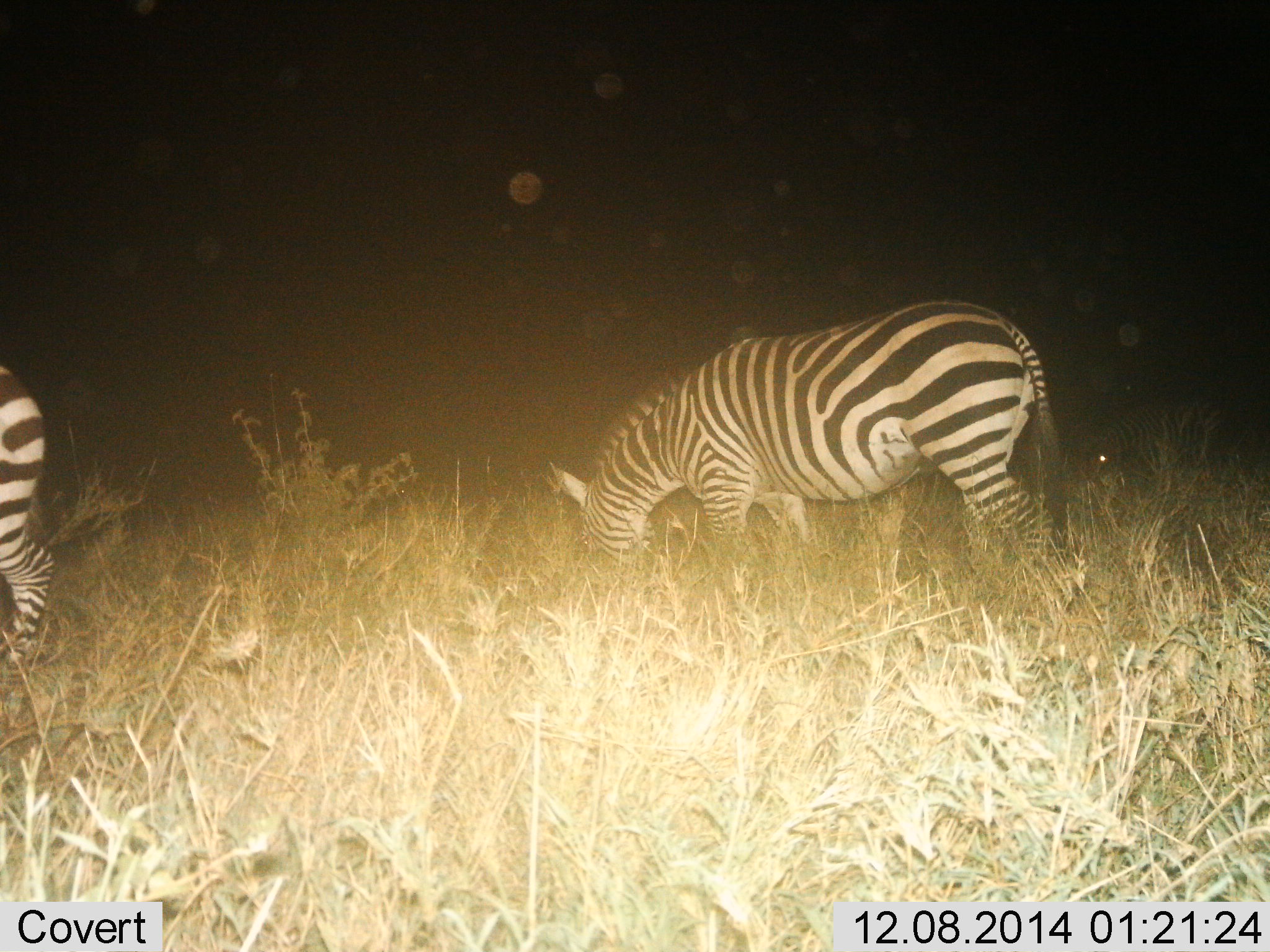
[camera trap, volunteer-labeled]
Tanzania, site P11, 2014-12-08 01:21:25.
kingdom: Animalia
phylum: Chordata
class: Mammalia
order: Perissodactyla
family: Equidae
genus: Equus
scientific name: Equus quagga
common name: plains zebra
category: zebra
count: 2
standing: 20%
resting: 0%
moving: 0%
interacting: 0%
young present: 0%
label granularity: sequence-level